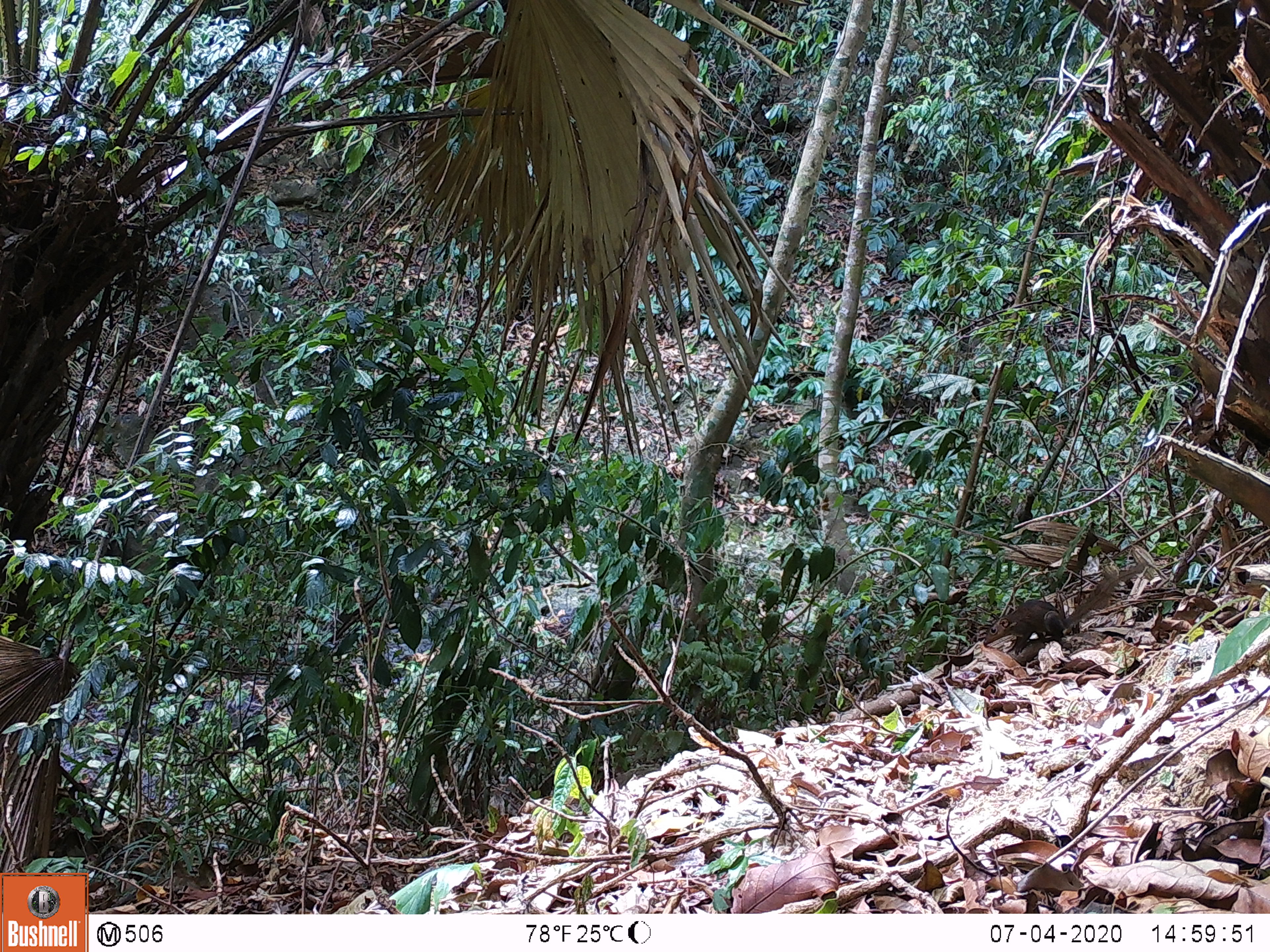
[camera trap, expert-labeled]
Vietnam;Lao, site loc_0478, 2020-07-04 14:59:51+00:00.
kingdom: Animalia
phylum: Chordata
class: Mammalia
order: Scandentia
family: Tupaiidae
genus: Tupaia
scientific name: Tupaia belangeri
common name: northern treeshrew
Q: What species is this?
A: Northern treeshrew (Tupaia belangeri).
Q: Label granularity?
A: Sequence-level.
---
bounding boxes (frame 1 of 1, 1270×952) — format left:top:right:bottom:
northern treeshrew: 983:562:1147:656